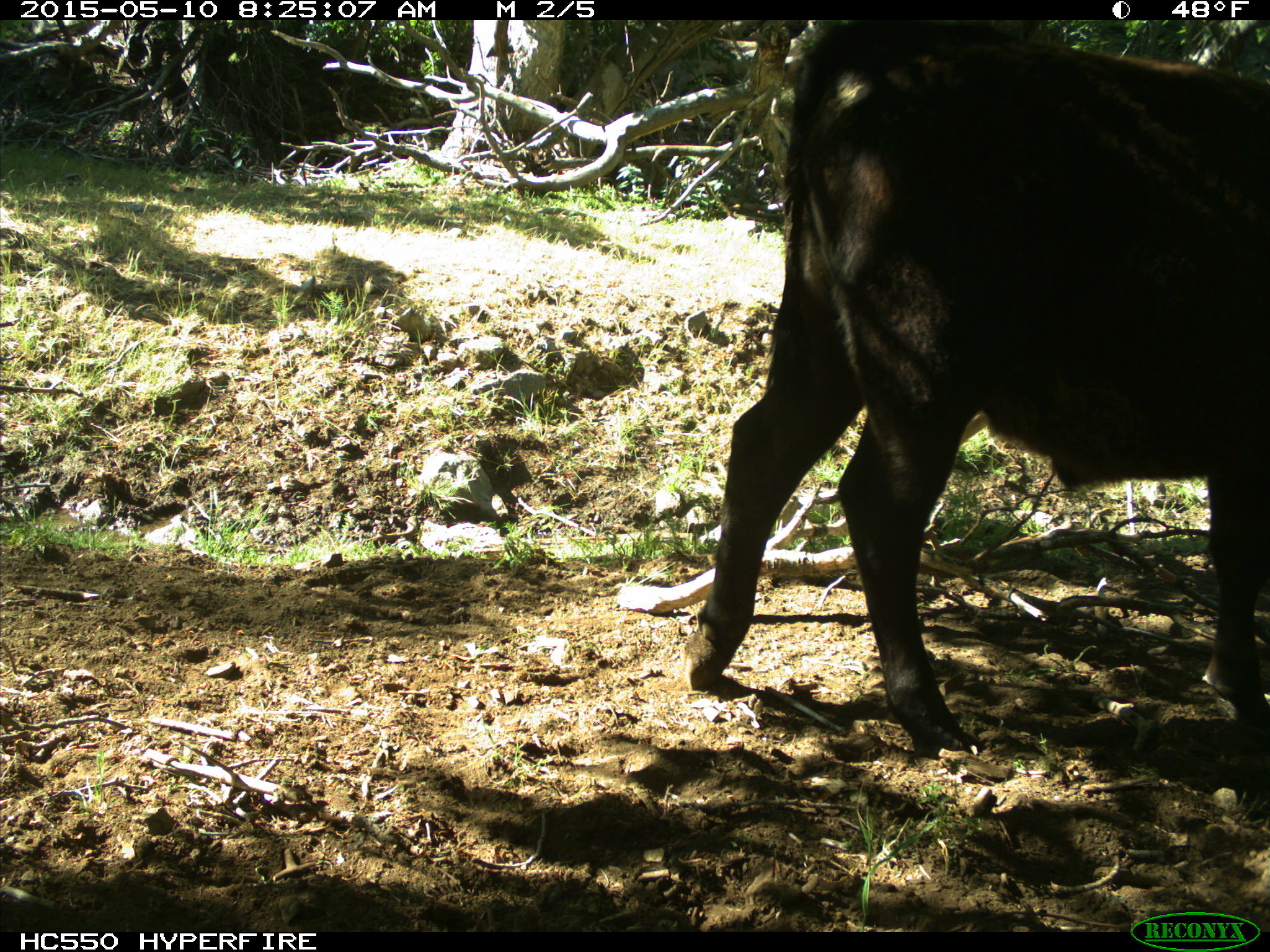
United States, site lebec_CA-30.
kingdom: Animalia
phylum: Chordata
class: Mammalia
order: Artiodactyla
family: Bovidae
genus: Bos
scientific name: Bos taurus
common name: domestic cow